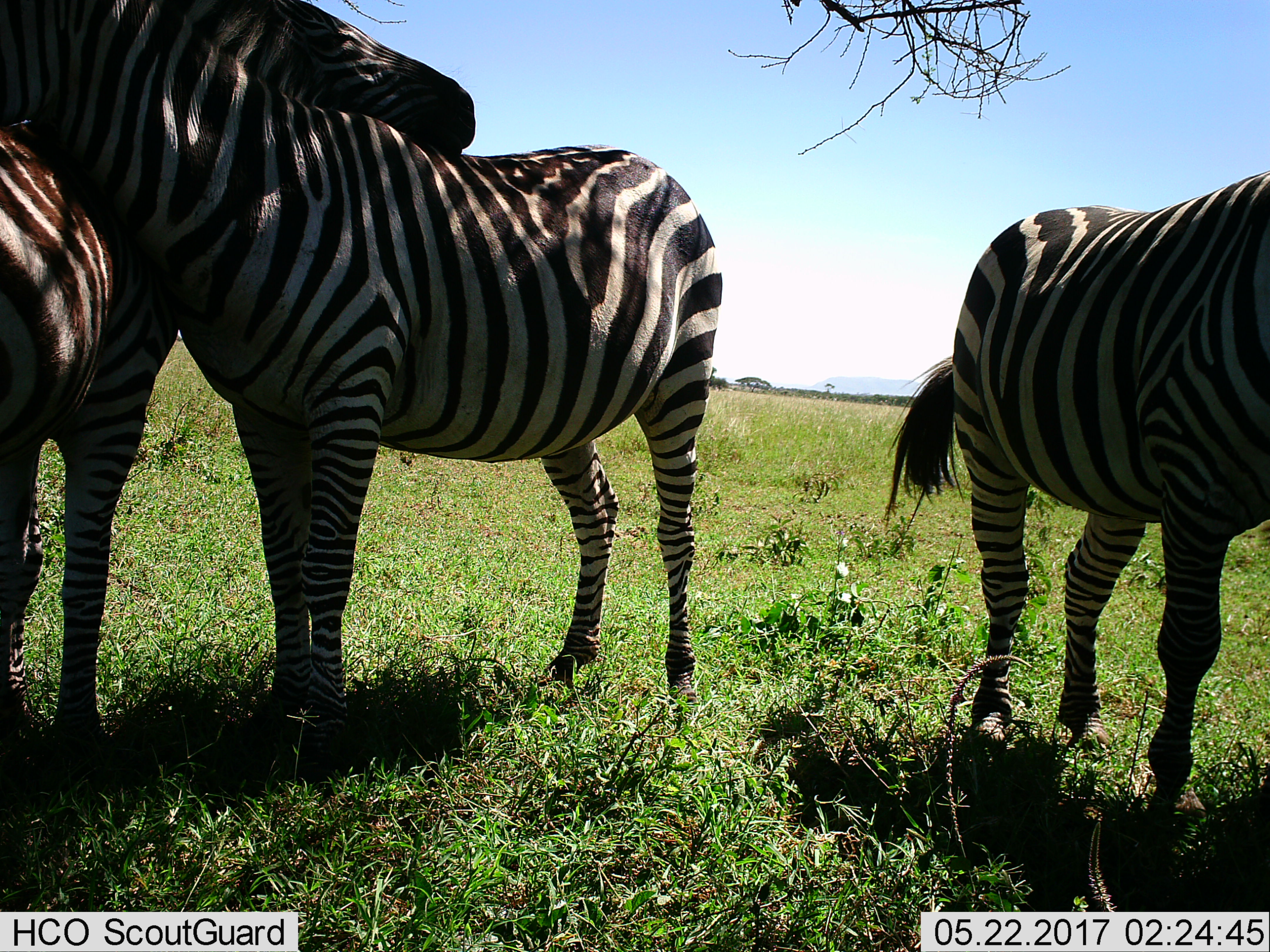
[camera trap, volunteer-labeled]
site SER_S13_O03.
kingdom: Animalia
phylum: Chordata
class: Mammalia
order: Perissodactyla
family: Equidae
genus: Equus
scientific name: Equus quagga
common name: plains zebra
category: zebraplains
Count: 3.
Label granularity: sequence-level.